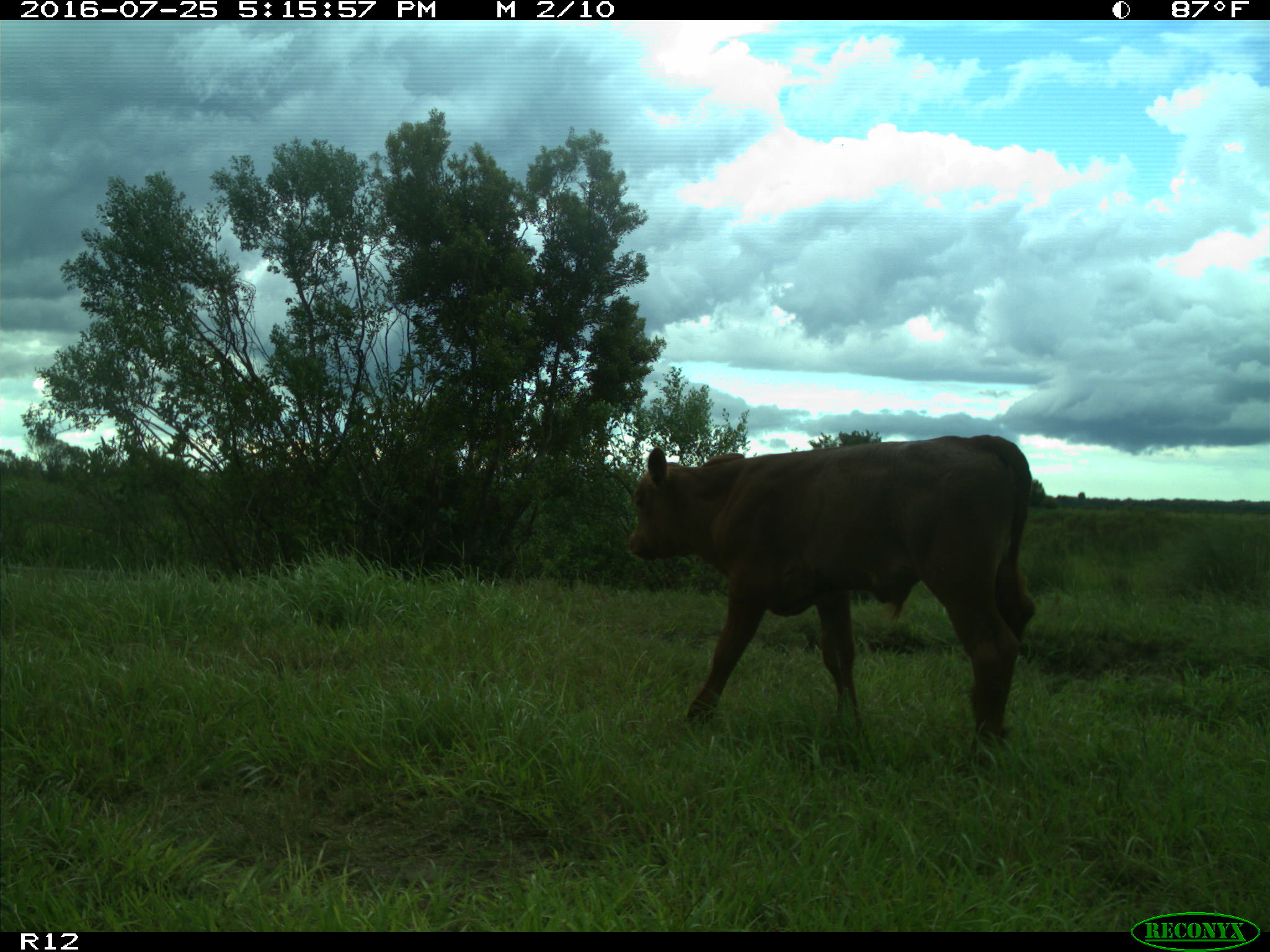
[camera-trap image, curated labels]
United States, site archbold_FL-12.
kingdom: Animalia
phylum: Chordata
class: Mammalia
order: Artiodactyla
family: Bovidae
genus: Bos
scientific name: Bos taurus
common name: domestic cow